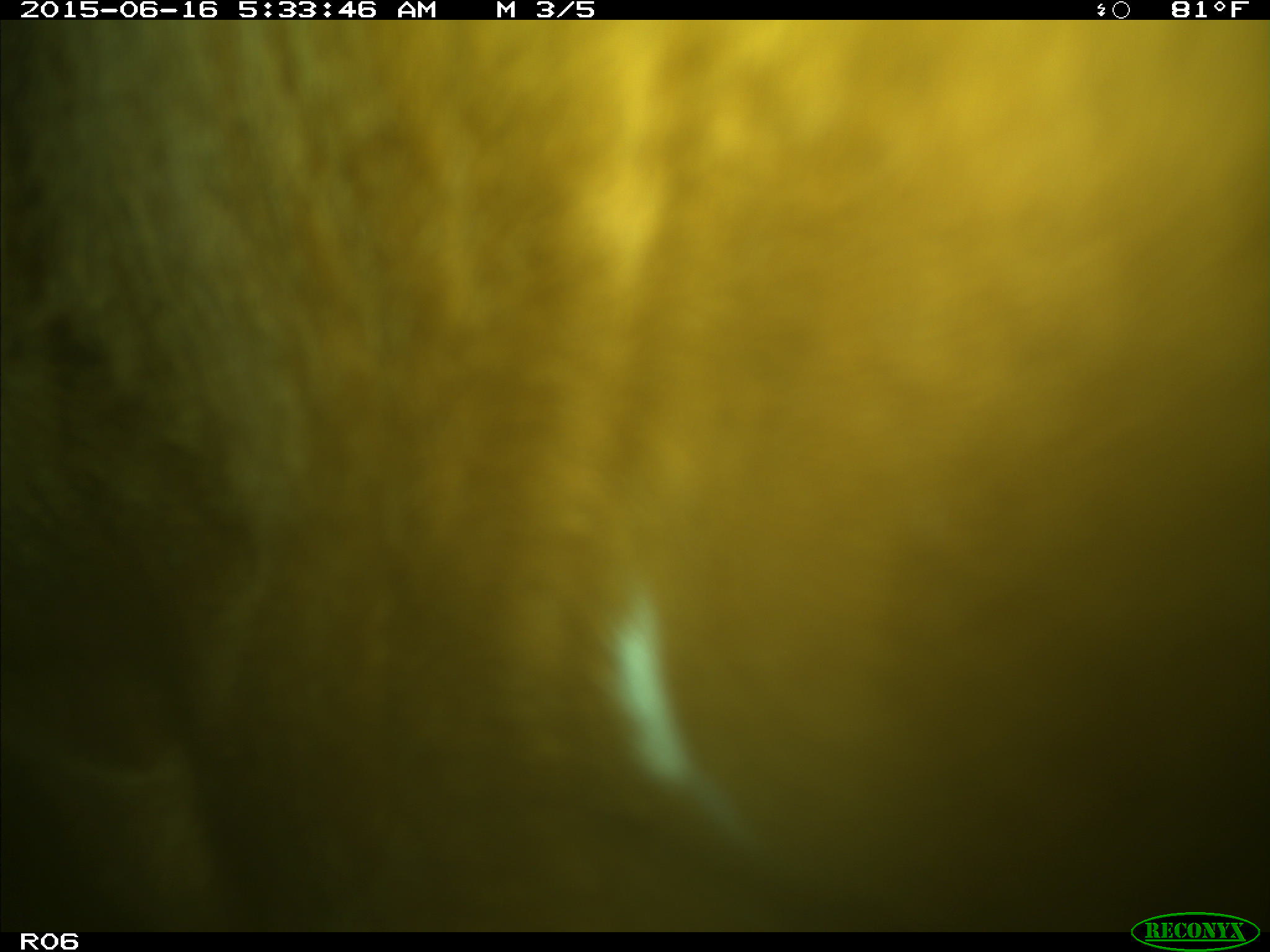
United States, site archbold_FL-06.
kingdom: Animalia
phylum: Chordata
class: Mammalia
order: Artiodactyla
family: Bovidae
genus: Bos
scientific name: Bos taurus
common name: domestic cow